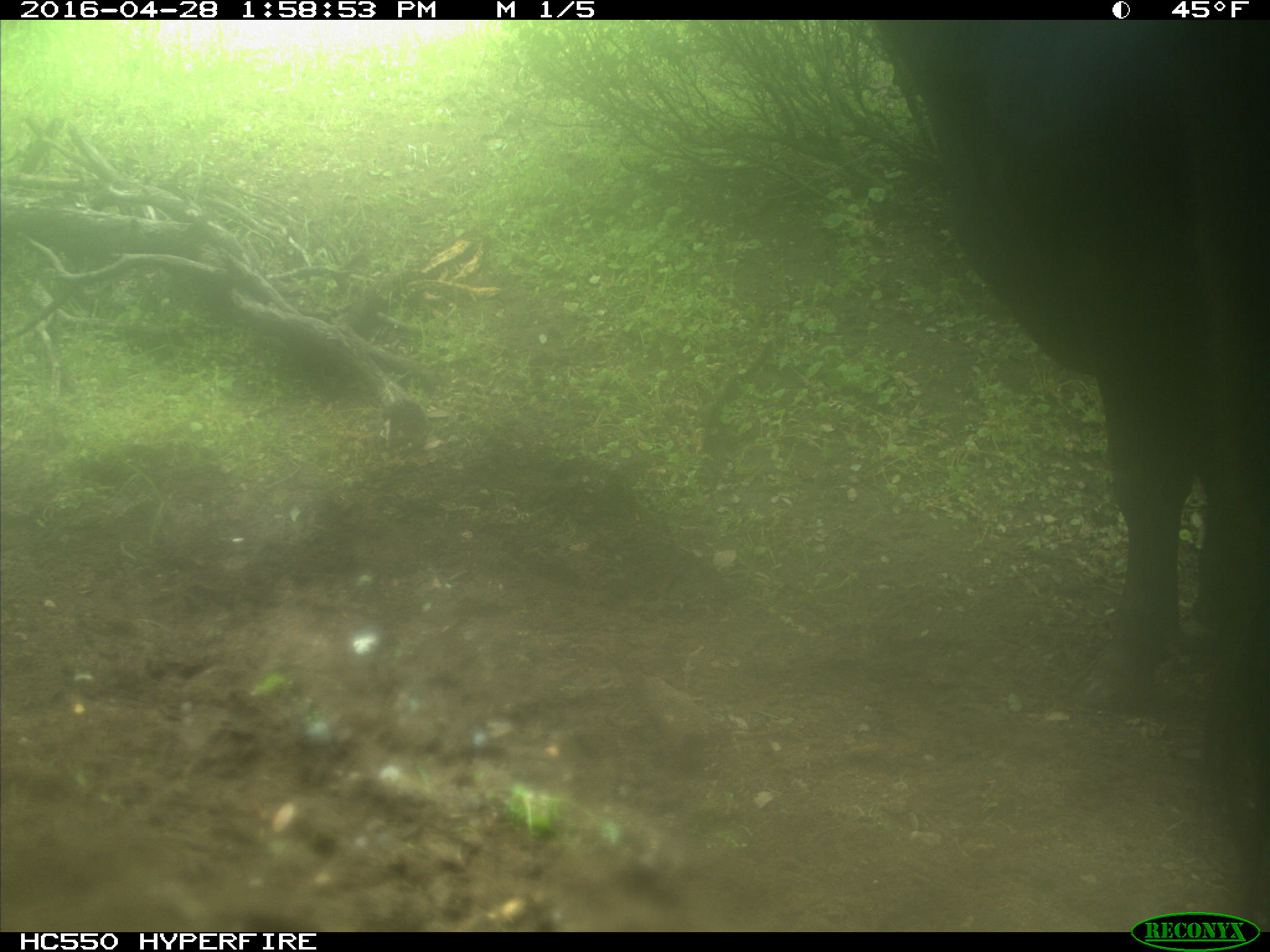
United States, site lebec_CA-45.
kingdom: Animalia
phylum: Chordata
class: Mammalia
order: Artiodactyla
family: Bovidae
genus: Bos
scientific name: Bos taurus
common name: domestic cow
Bos taurus (domestic cow).